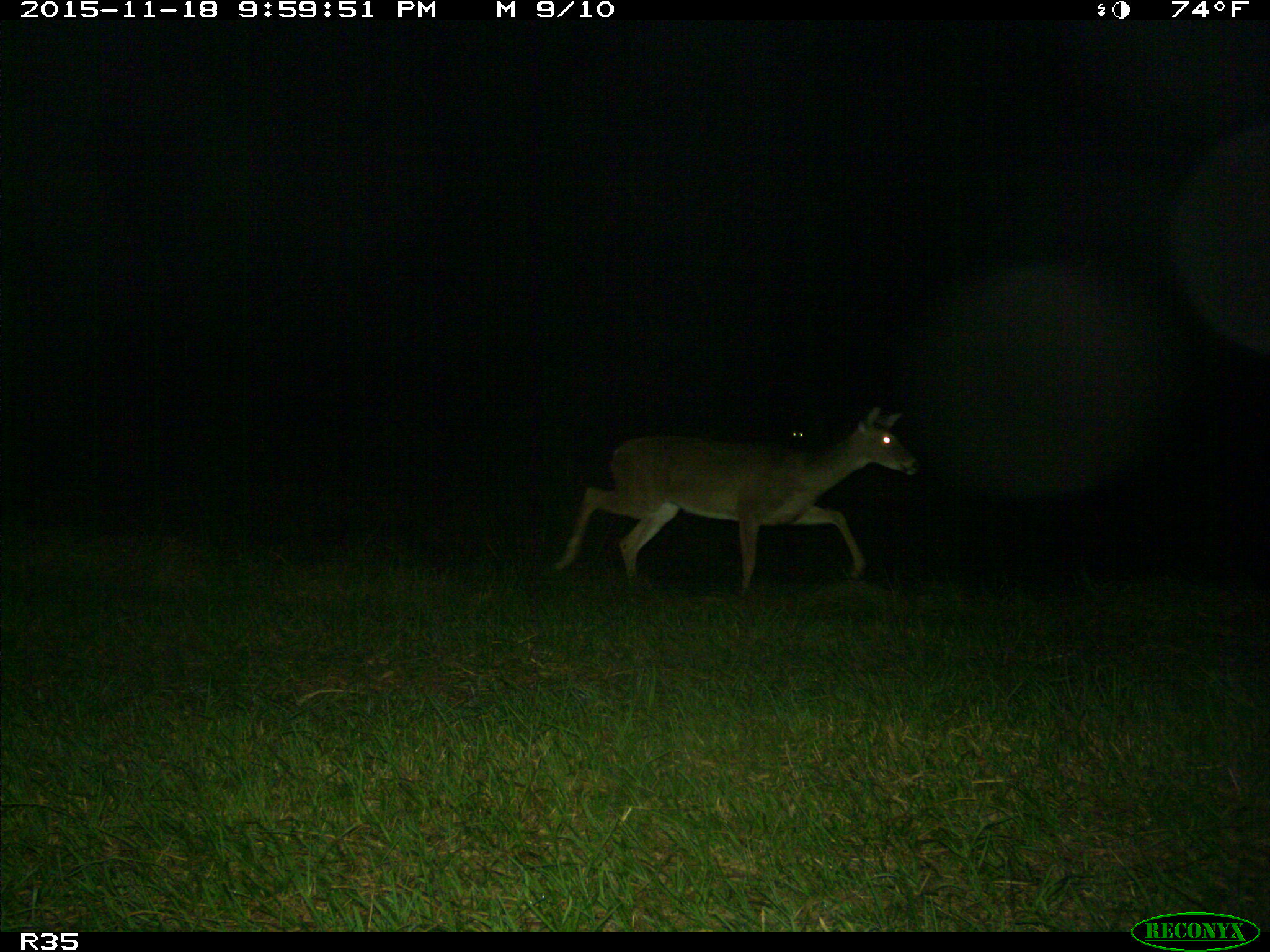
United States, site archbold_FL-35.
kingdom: Animalia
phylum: Chordata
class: Mammalia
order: Artiodactyla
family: Cervidae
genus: Odocoileus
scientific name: Odocoileus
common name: deer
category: unidentified deer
Unidentified deer (deer) (Odocoileus).